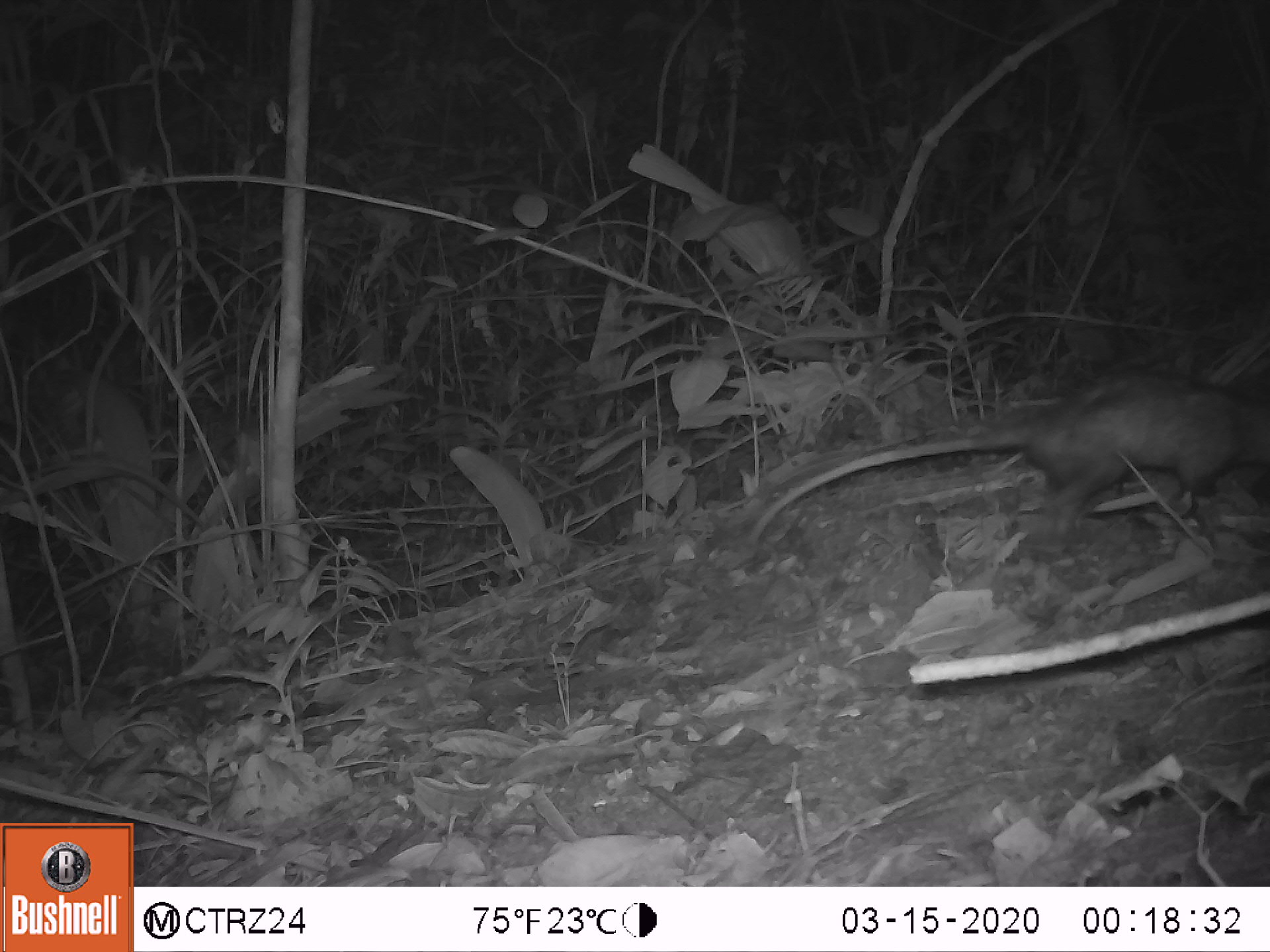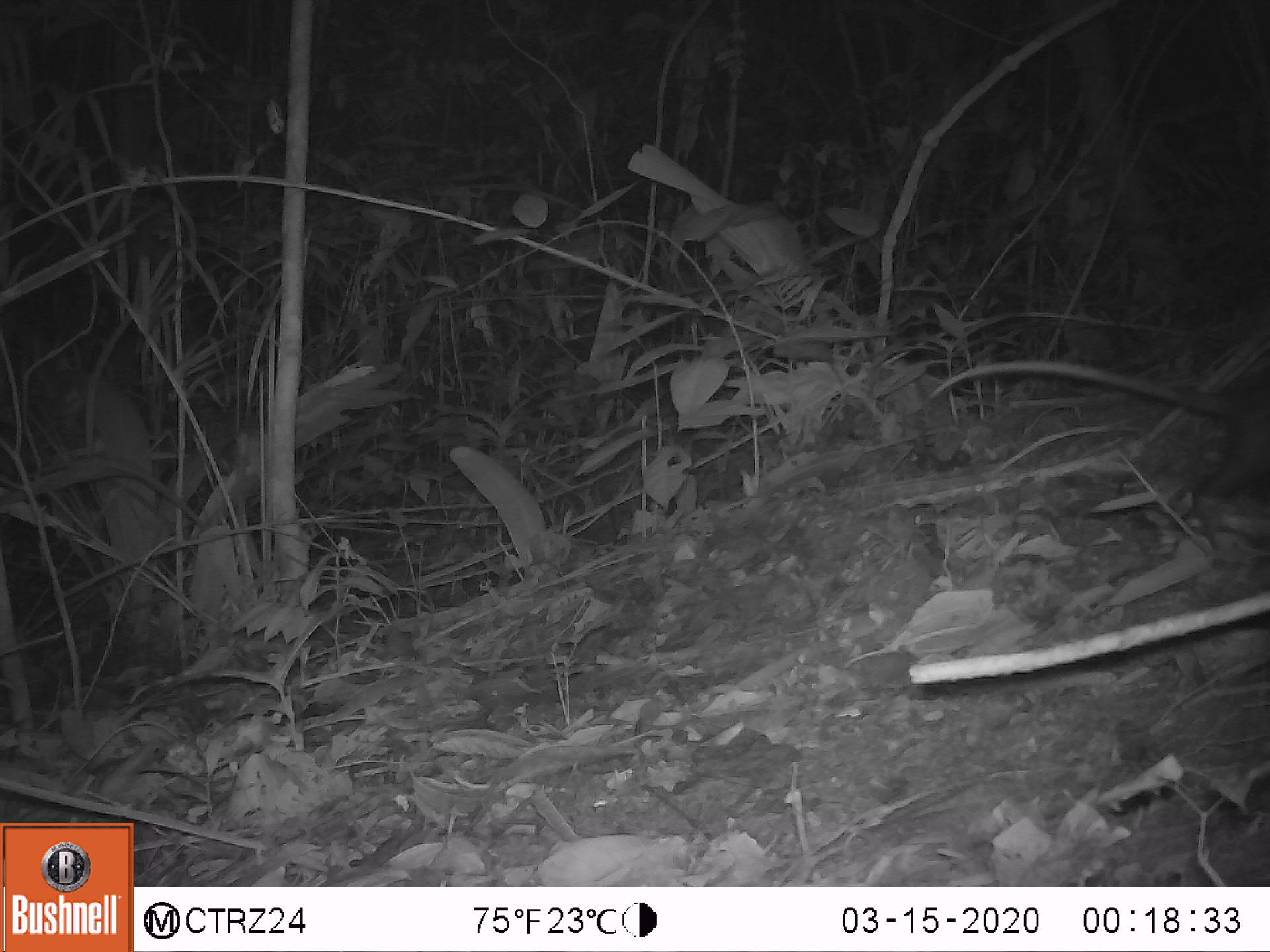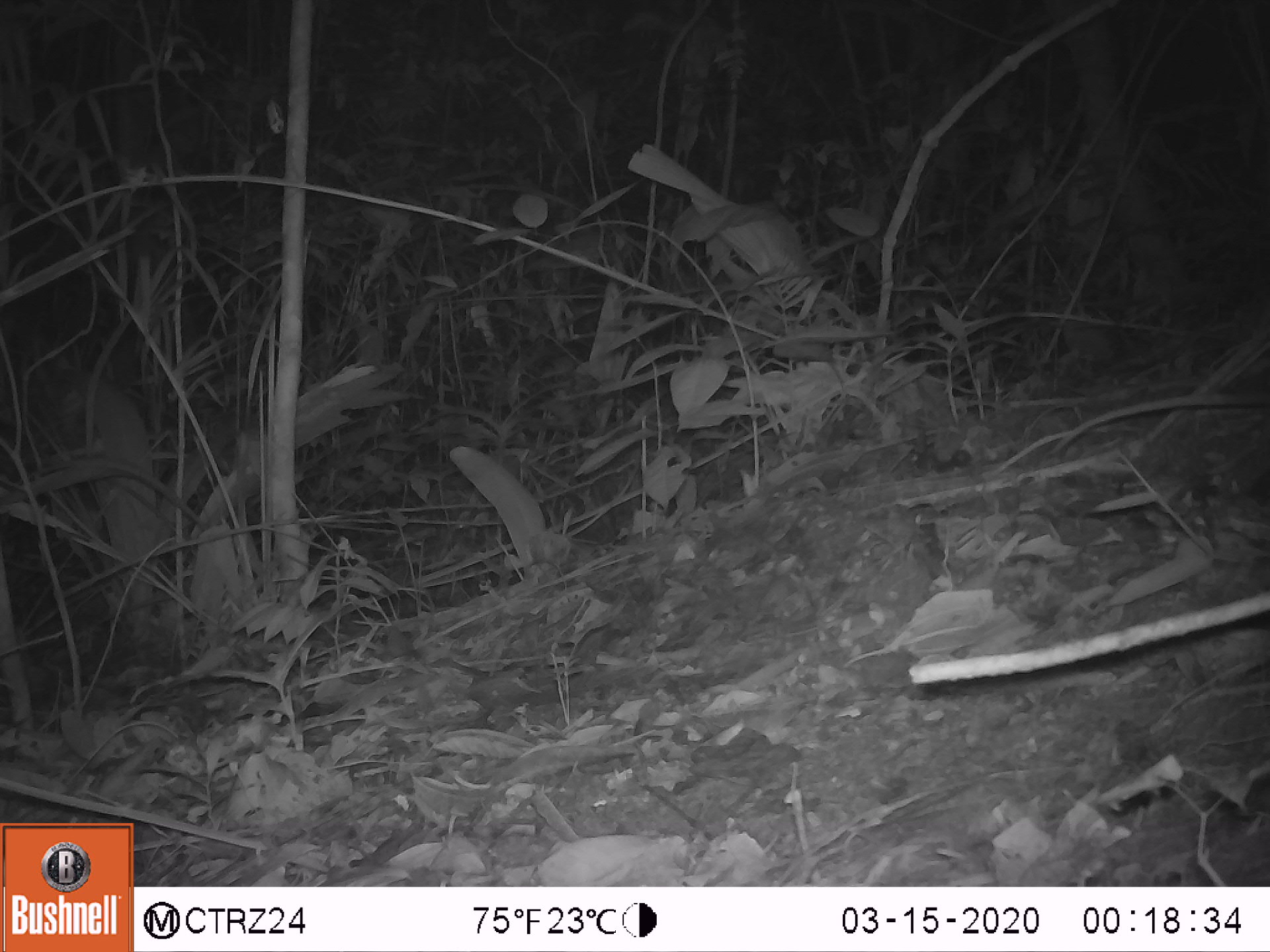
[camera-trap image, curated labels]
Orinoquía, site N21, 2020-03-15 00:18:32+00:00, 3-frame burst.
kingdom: Animalia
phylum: Chordata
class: Mammalia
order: Didelphimorphia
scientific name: Didelphimorphia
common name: possum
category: unknown possum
Unknown possum (possum) (Didelphimorphia).